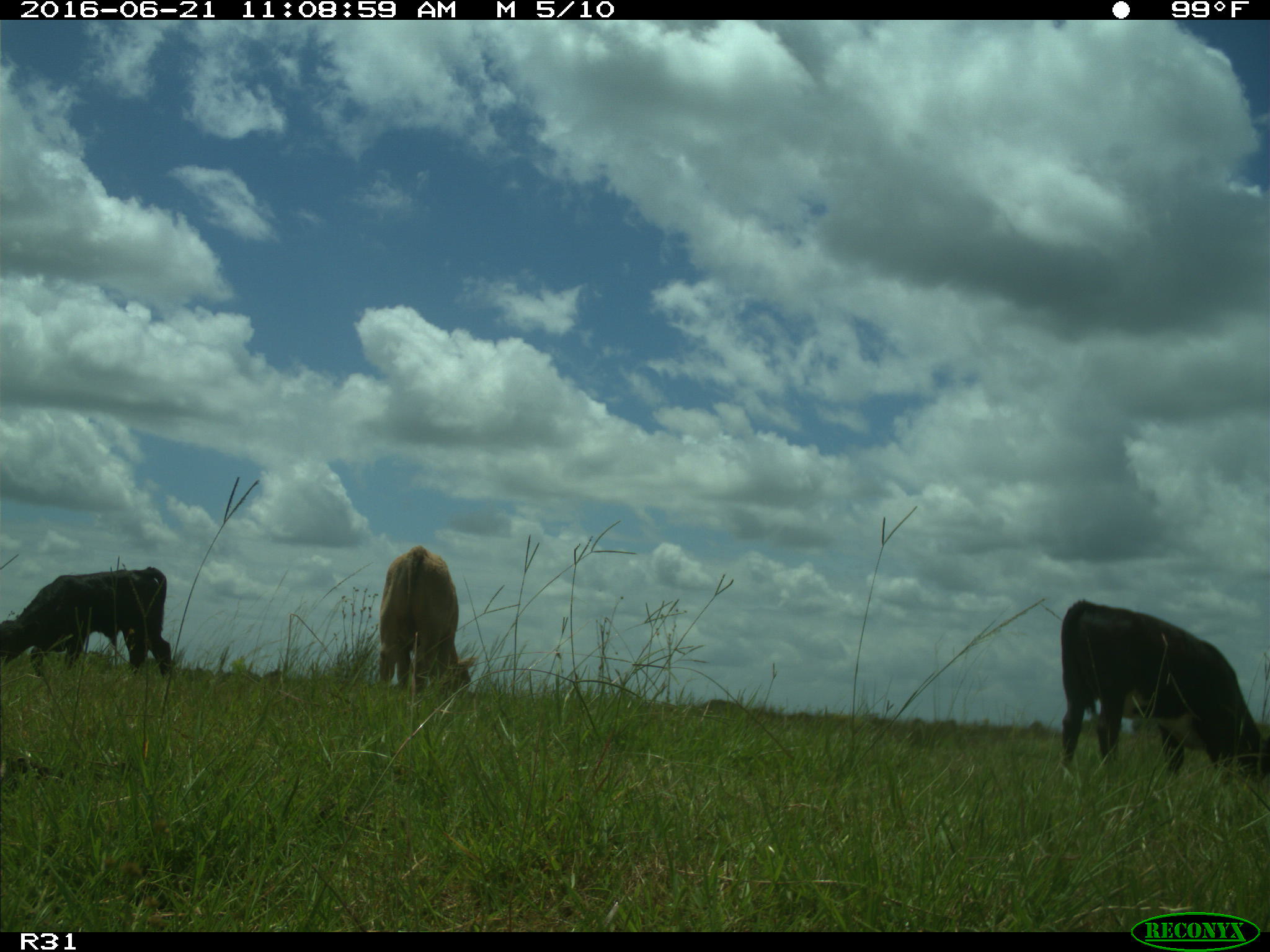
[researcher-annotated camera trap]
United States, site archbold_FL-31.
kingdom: Animalia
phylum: Chordata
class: Mammalia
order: Artiodactyla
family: Bovidae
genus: Bos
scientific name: Bos taurus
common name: domestic cow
Bos taurus (domestic cow).